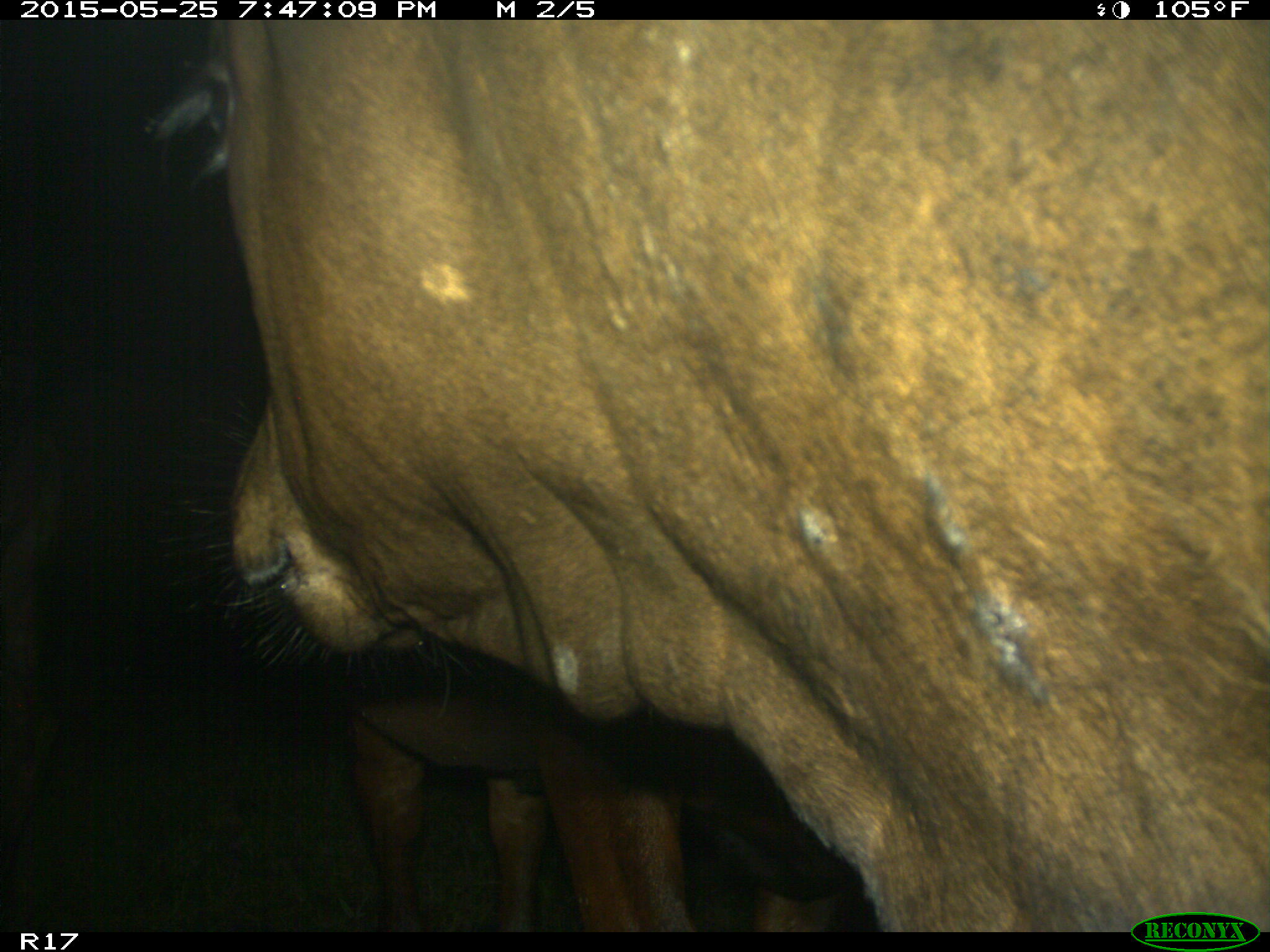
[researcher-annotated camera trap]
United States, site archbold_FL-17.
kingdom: Animalia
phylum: Chordata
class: Mammalia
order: Artiodactyla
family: Bovidae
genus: Bos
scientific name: Bos taurus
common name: domestic cow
Bos taurus (domestic cow).